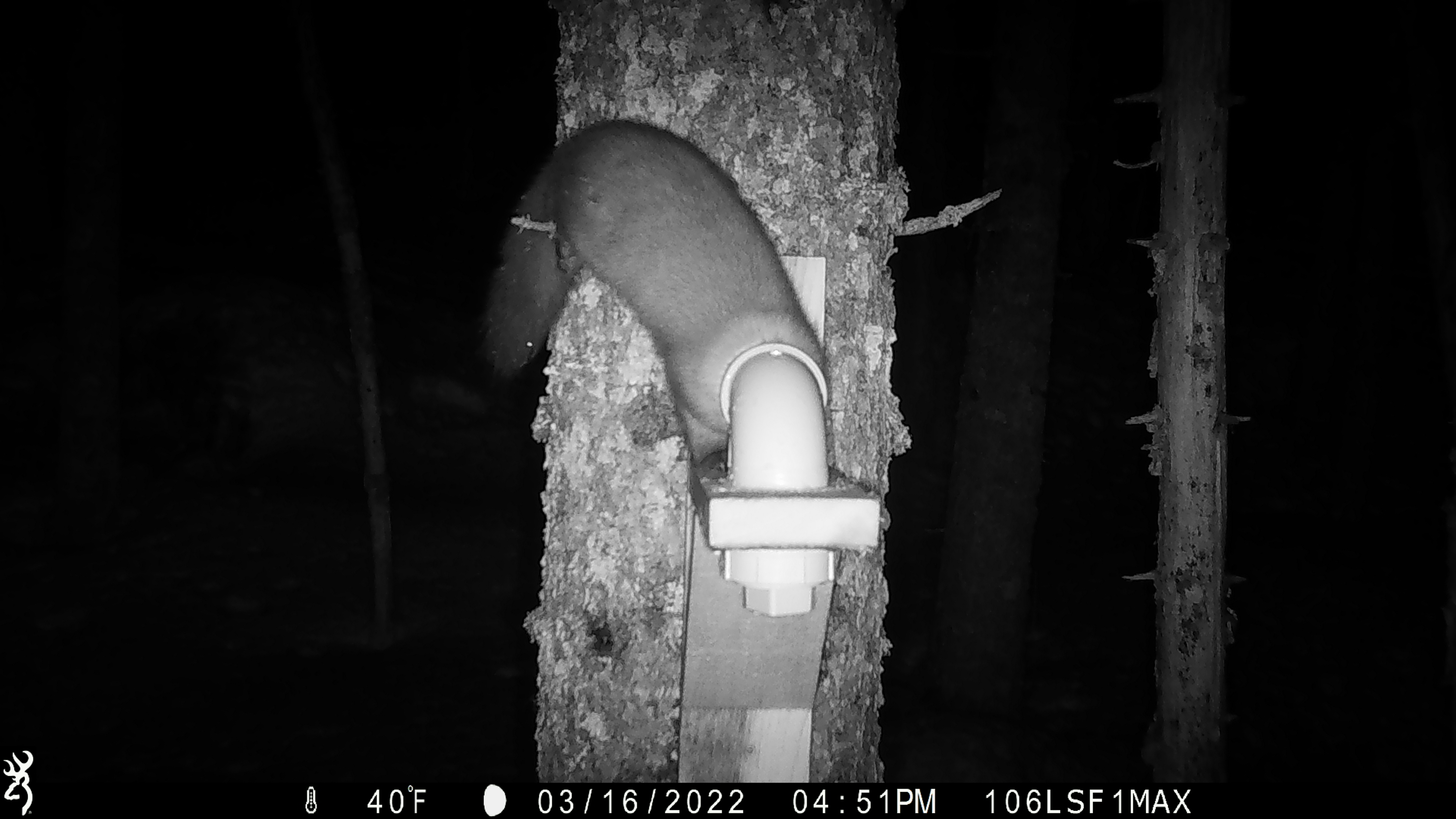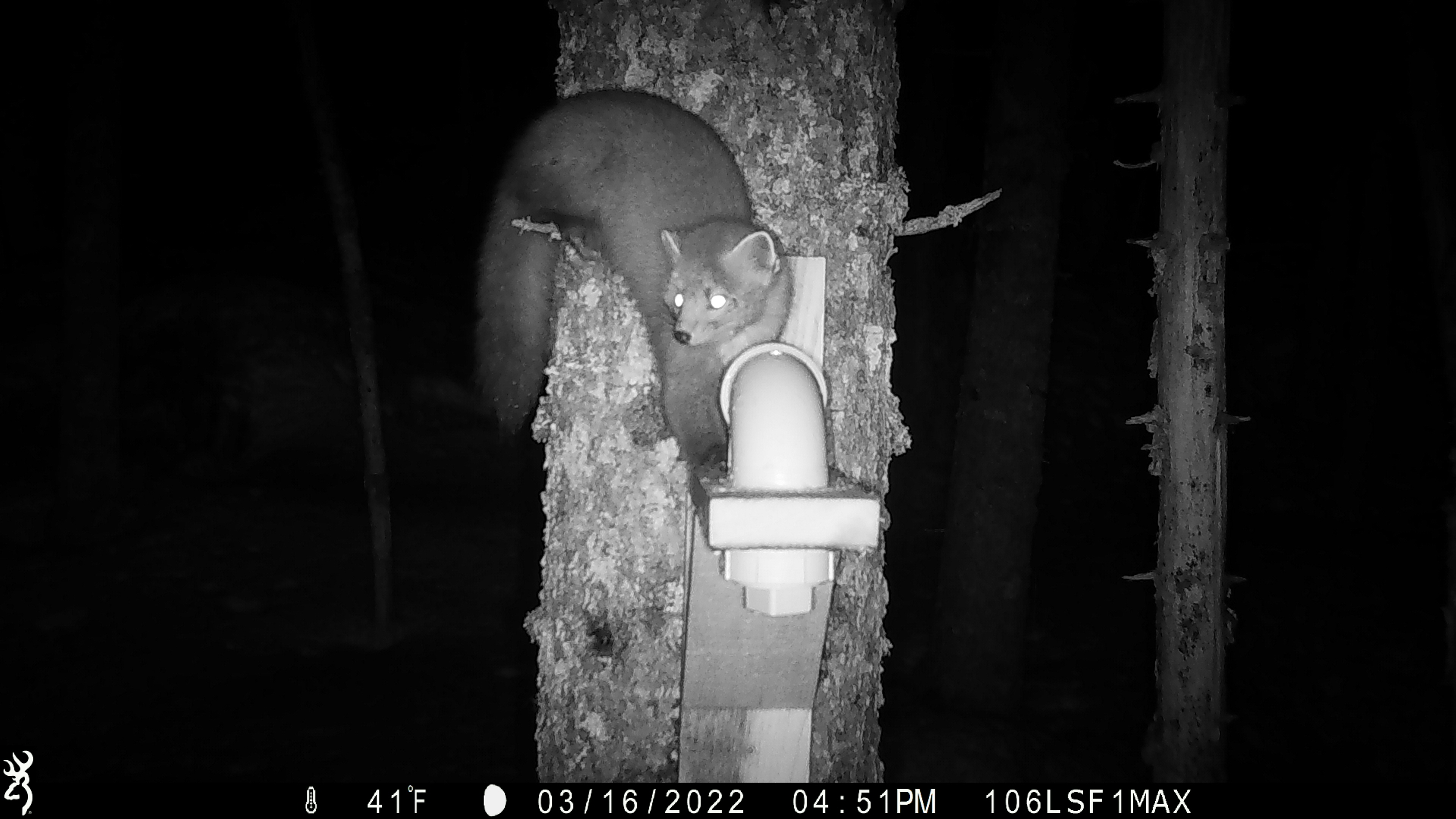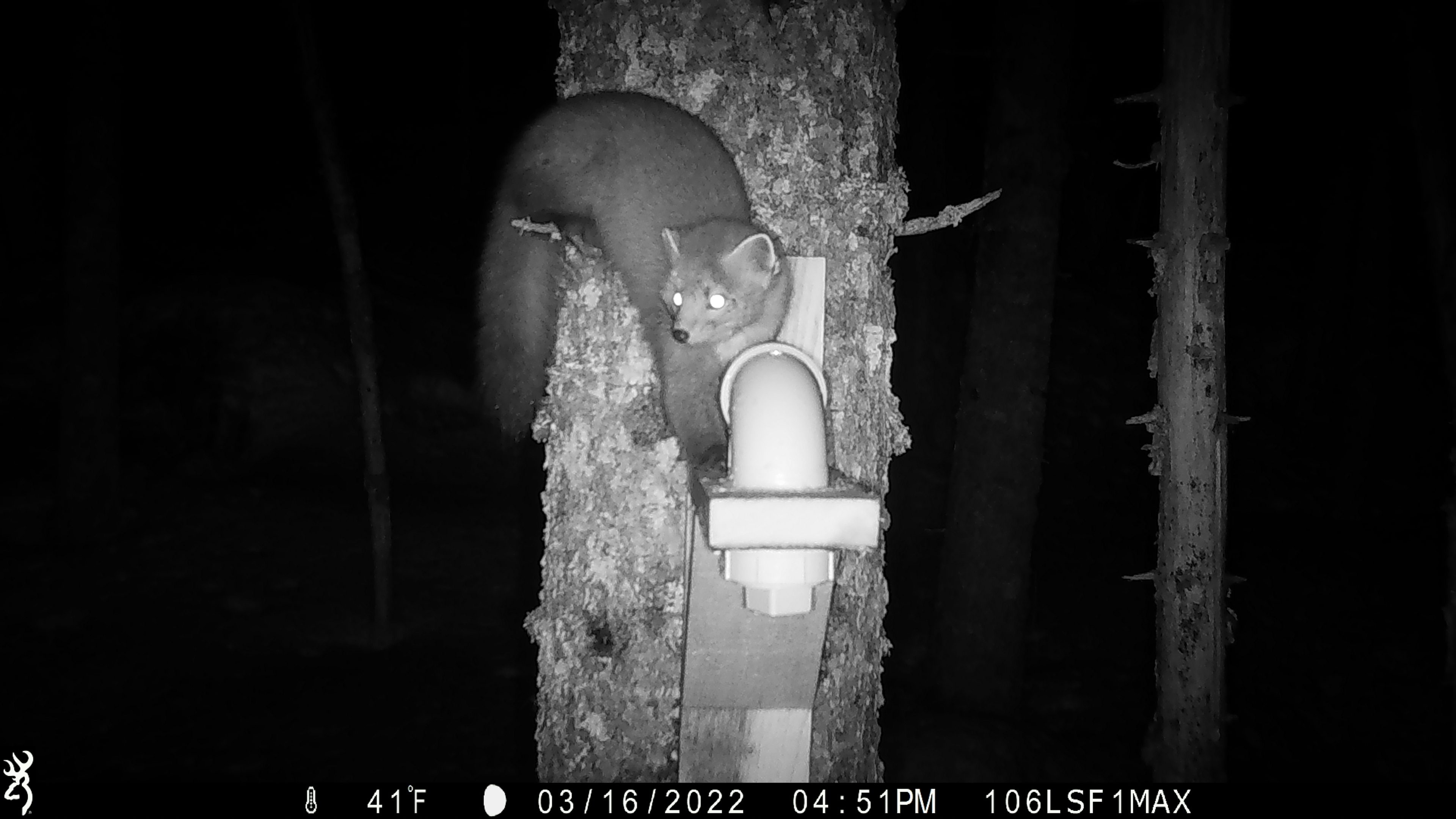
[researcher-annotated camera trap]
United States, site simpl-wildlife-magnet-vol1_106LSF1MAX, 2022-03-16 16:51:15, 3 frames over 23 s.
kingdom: Animalia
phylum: Chordata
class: Mammalia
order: Carnivora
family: Mustelidae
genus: Martes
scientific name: Martes americana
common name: american marten